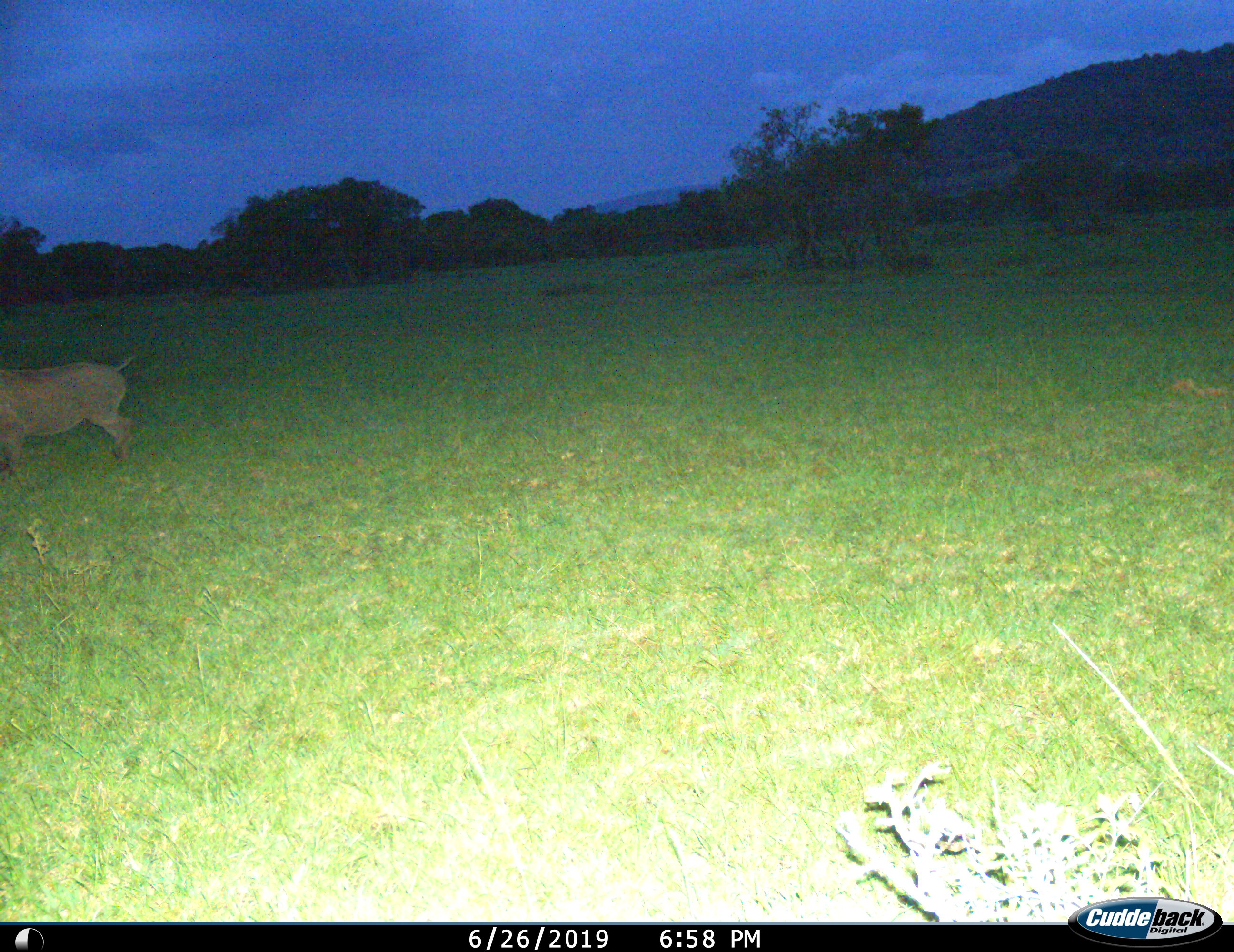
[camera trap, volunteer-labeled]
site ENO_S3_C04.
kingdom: Animalia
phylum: Chordata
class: Mammalia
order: Artiodactyla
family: Suidae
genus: Phacochoerus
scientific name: Phacochoerus africanus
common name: warthog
Warthog (Phacochoerus africanus), count 1. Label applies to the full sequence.